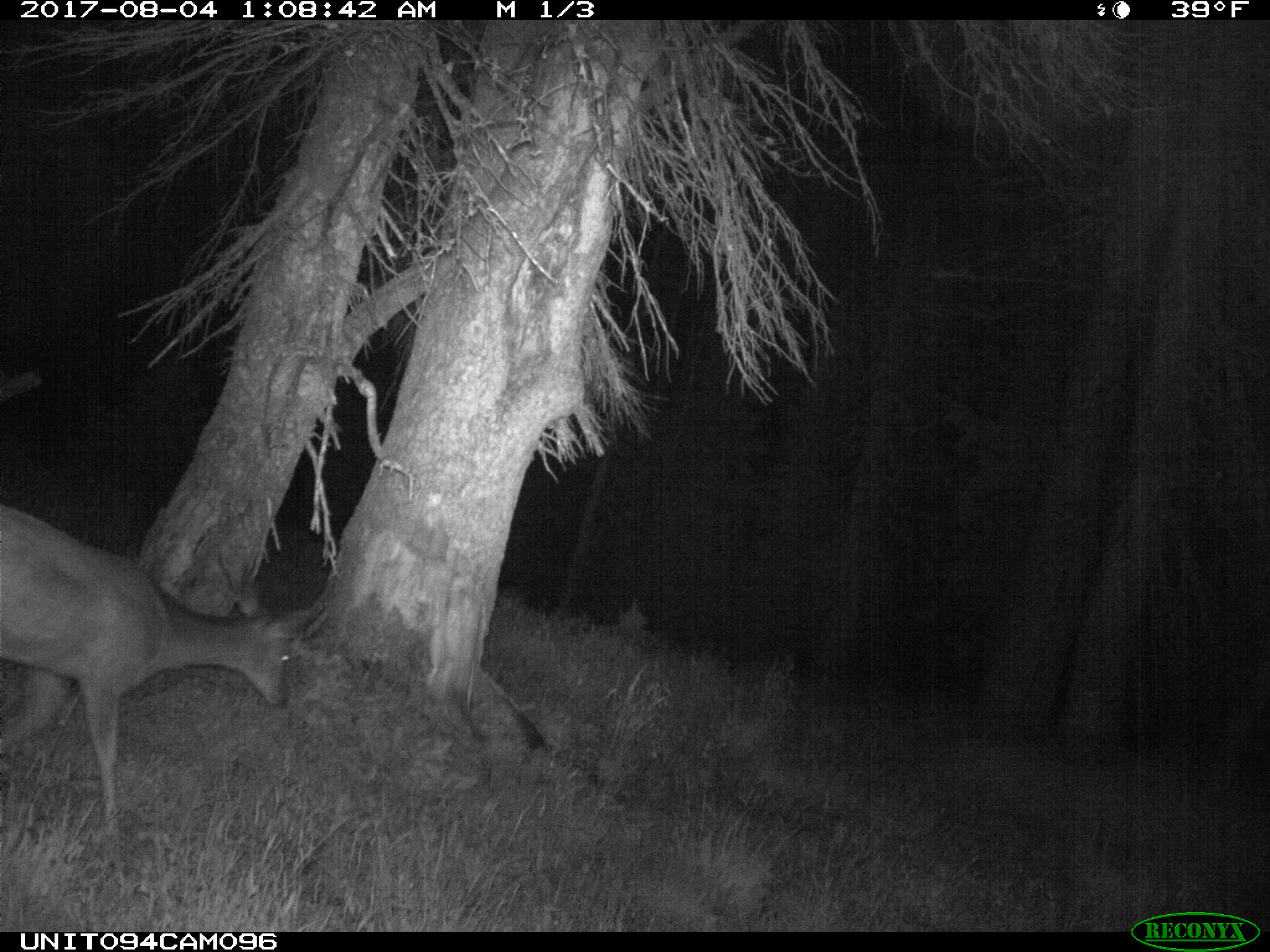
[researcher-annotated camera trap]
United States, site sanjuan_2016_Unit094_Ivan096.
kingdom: Animalia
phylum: Chordata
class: Mammalia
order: Artiodactyla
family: Cervidae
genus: Odocoileus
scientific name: Odocoileus hemionus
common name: mule deer